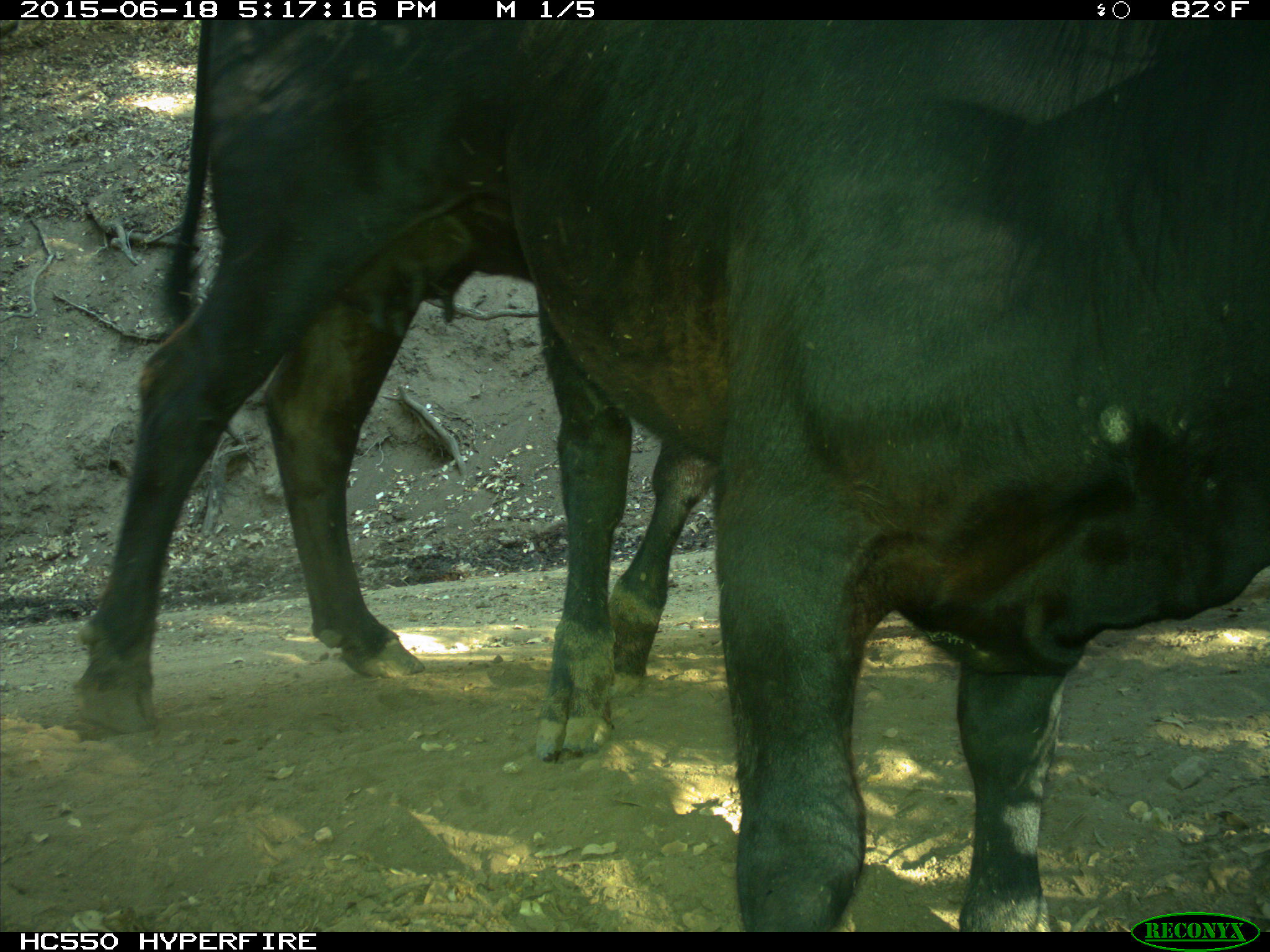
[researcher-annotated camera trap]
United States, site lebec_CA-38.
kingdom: Animalia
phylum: Chordata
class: Mammalia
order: Artiodactyla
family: Bovidae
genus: Bos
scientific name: Bos taurus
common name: domestic cow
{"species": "Bos taurus (domestic cow)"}